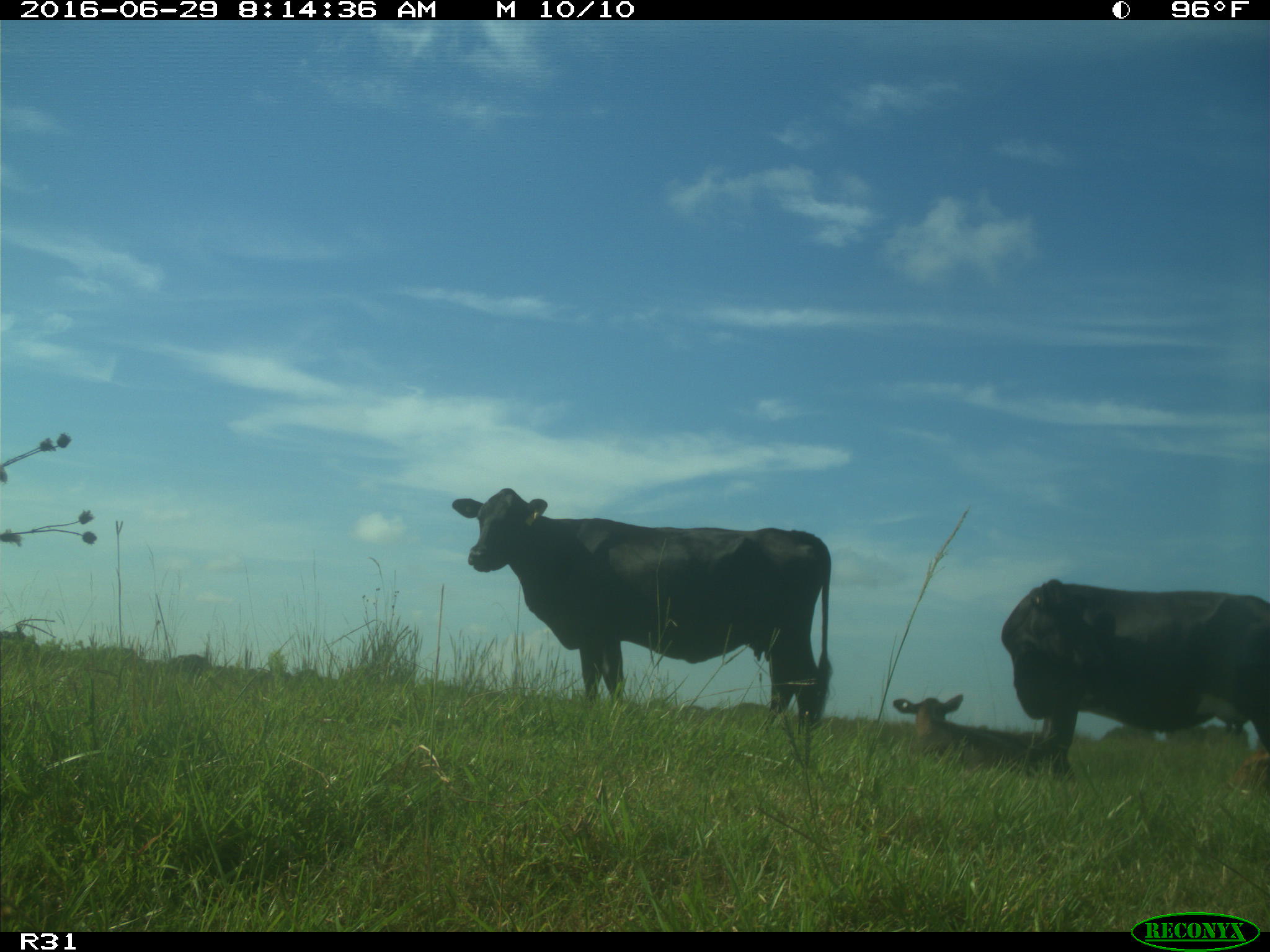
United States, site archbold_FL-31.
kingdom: Animalia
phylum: Chordata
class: Mammalia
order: Artiodactyla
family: Bovidae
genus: Bos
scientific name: Bos taurus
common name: domestic cow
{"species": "Bos taurus (domestic cow)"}